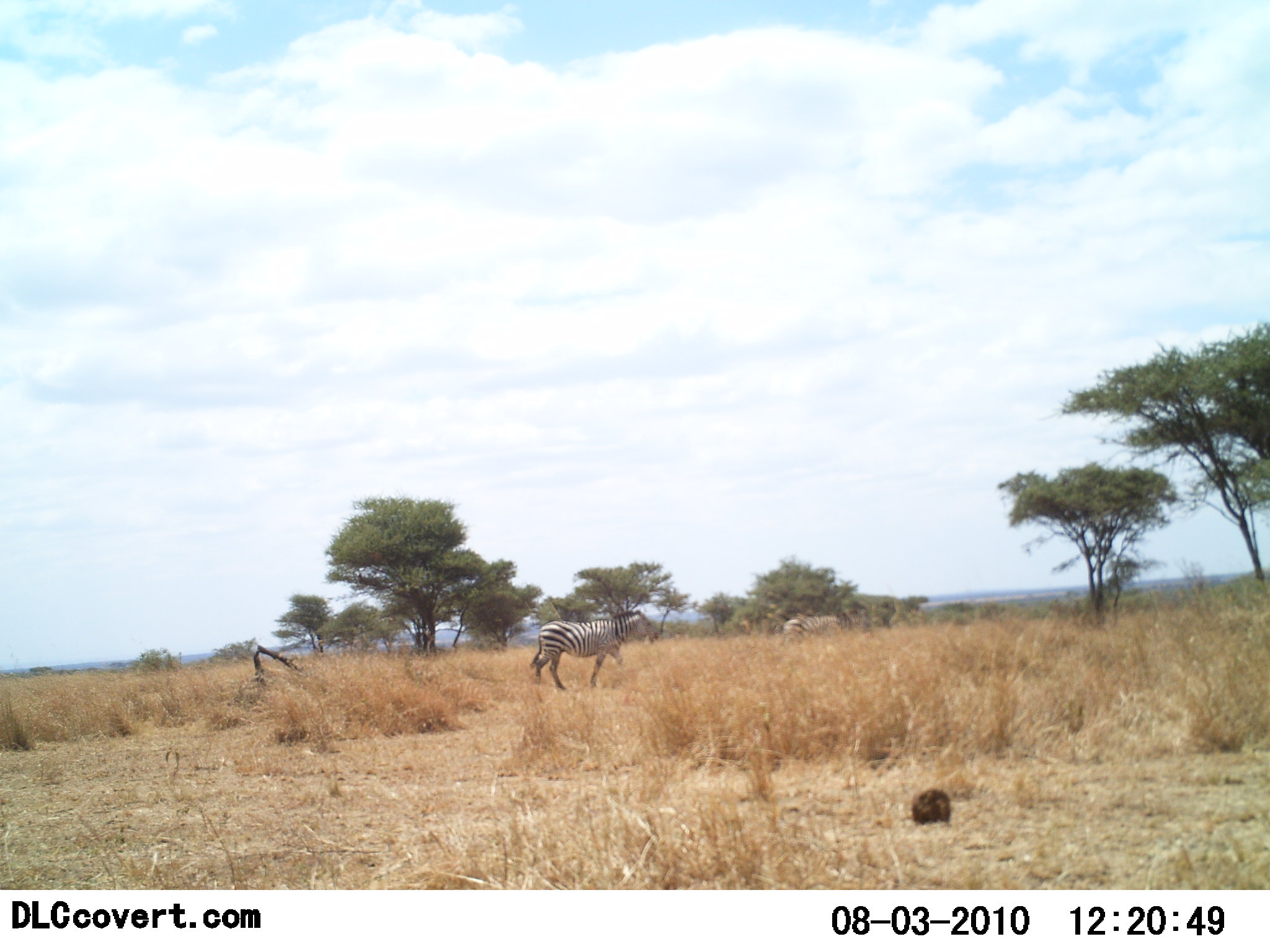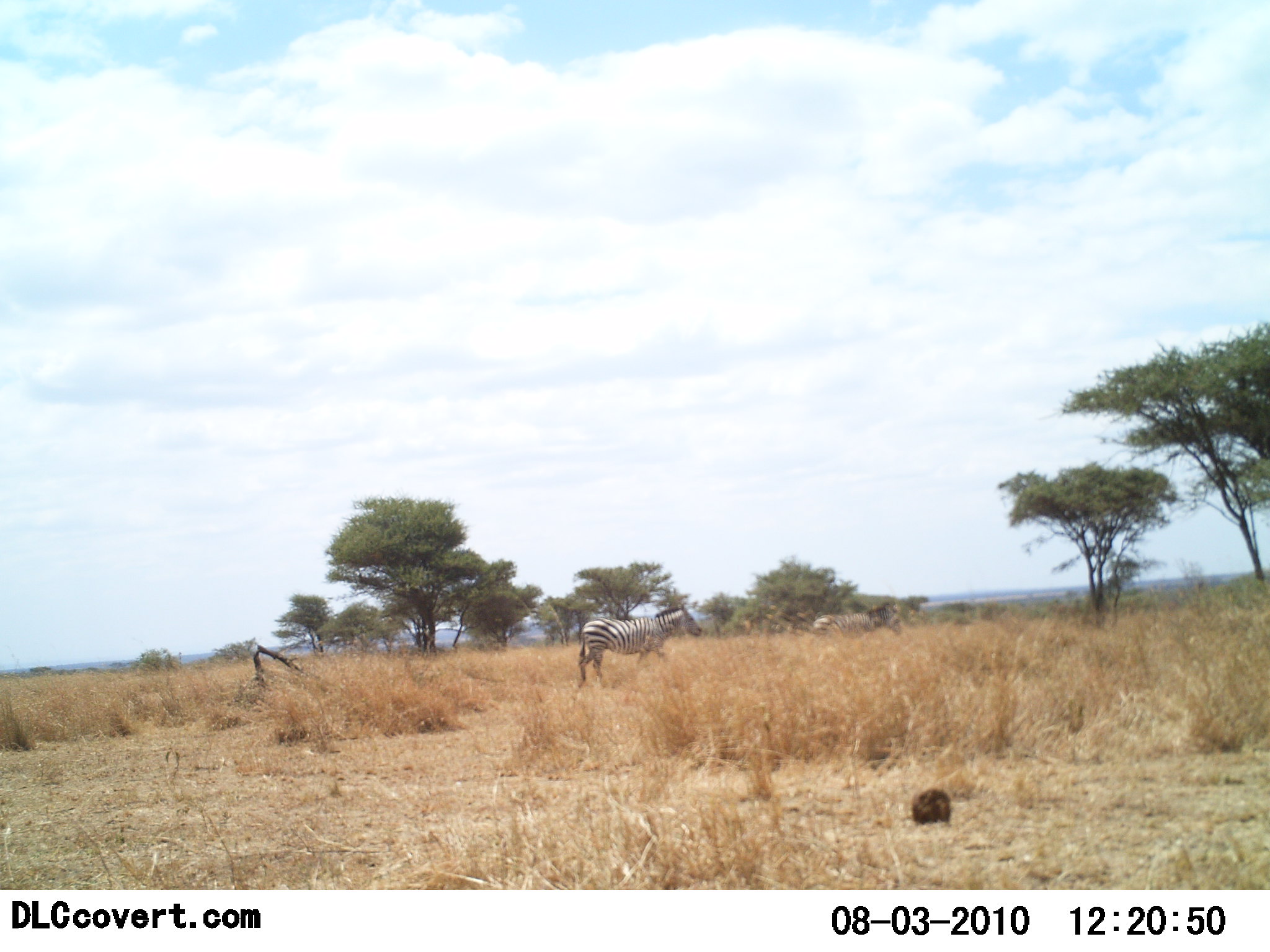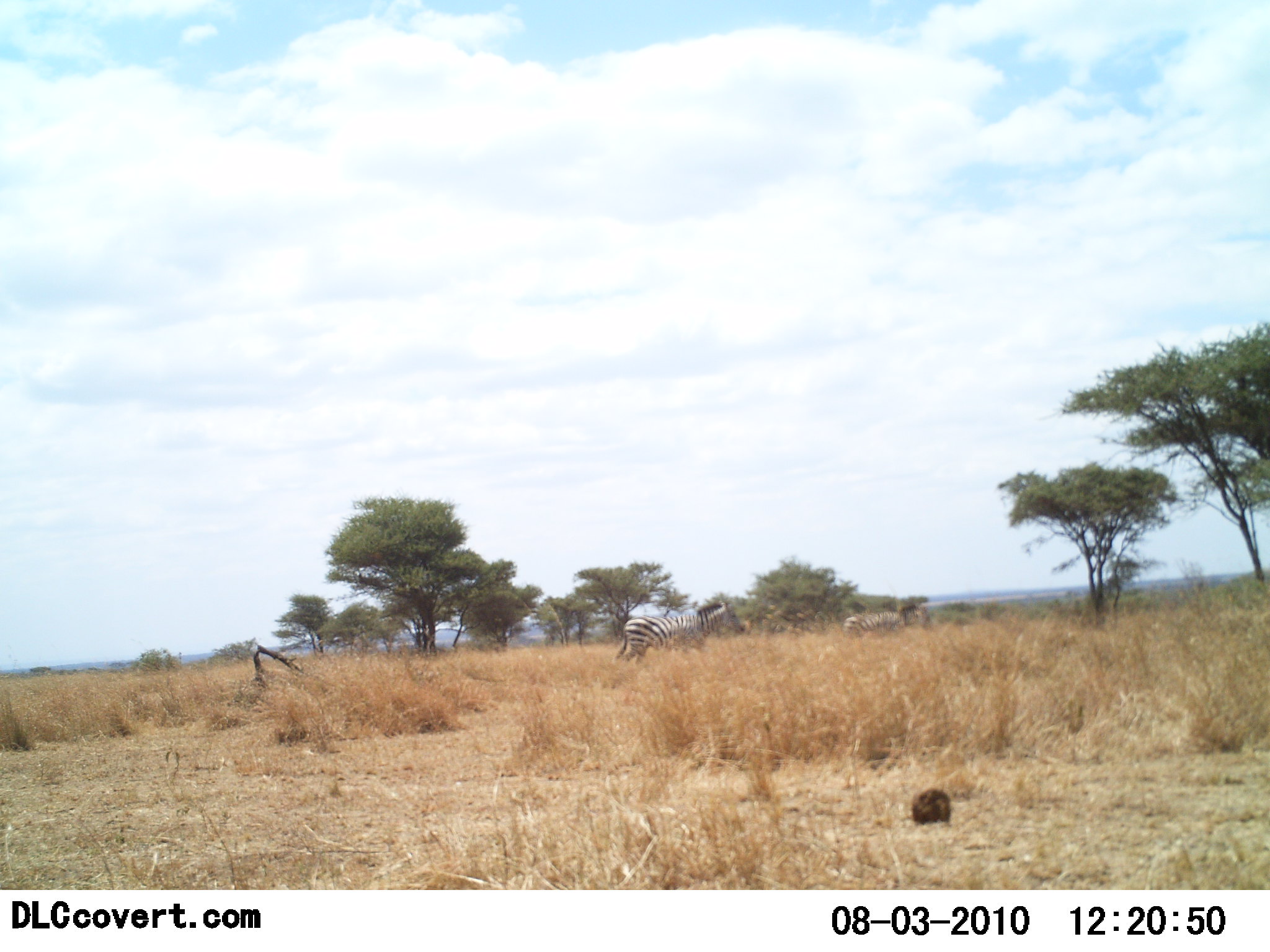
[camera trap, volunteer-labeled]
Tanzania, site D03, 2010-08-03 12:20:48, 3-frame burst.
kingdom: Animalia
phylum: Chordata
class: Mammalia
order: Perissodactyla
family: Equidae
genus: Equus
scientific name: Equus quagga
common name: plains zebra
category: zebra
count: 2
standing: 0%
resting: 0%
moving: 100%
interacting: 0%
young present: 0%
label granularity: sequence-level